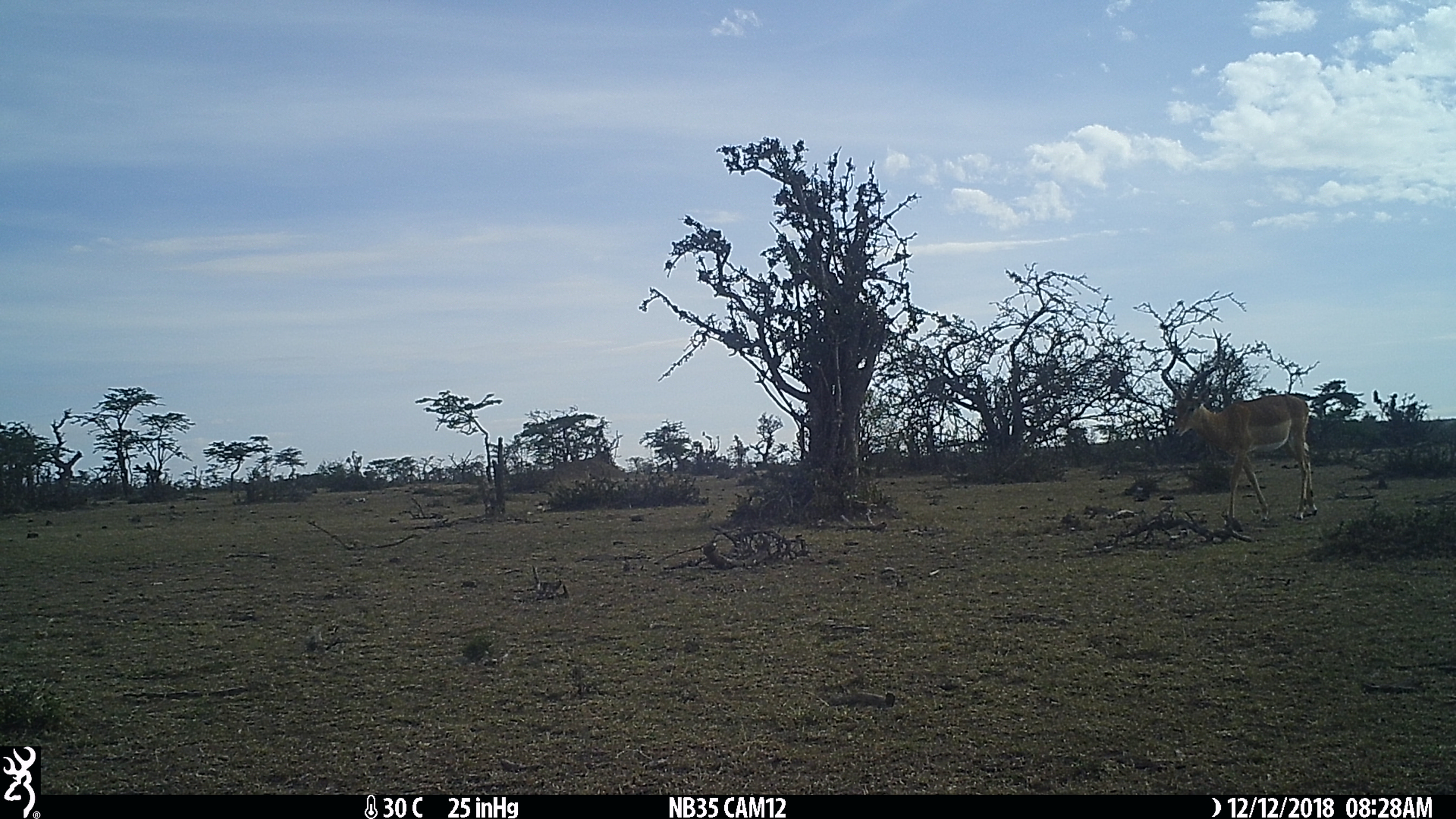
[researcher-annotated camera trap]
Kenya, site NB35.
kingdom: Animalia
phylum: Chordata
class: Mammalia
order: Artiodactyla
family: Bovidae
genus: Aepyceros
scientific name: Aepyceros melampus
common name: impala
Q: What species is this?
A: Impala (Aepyceros melampus).